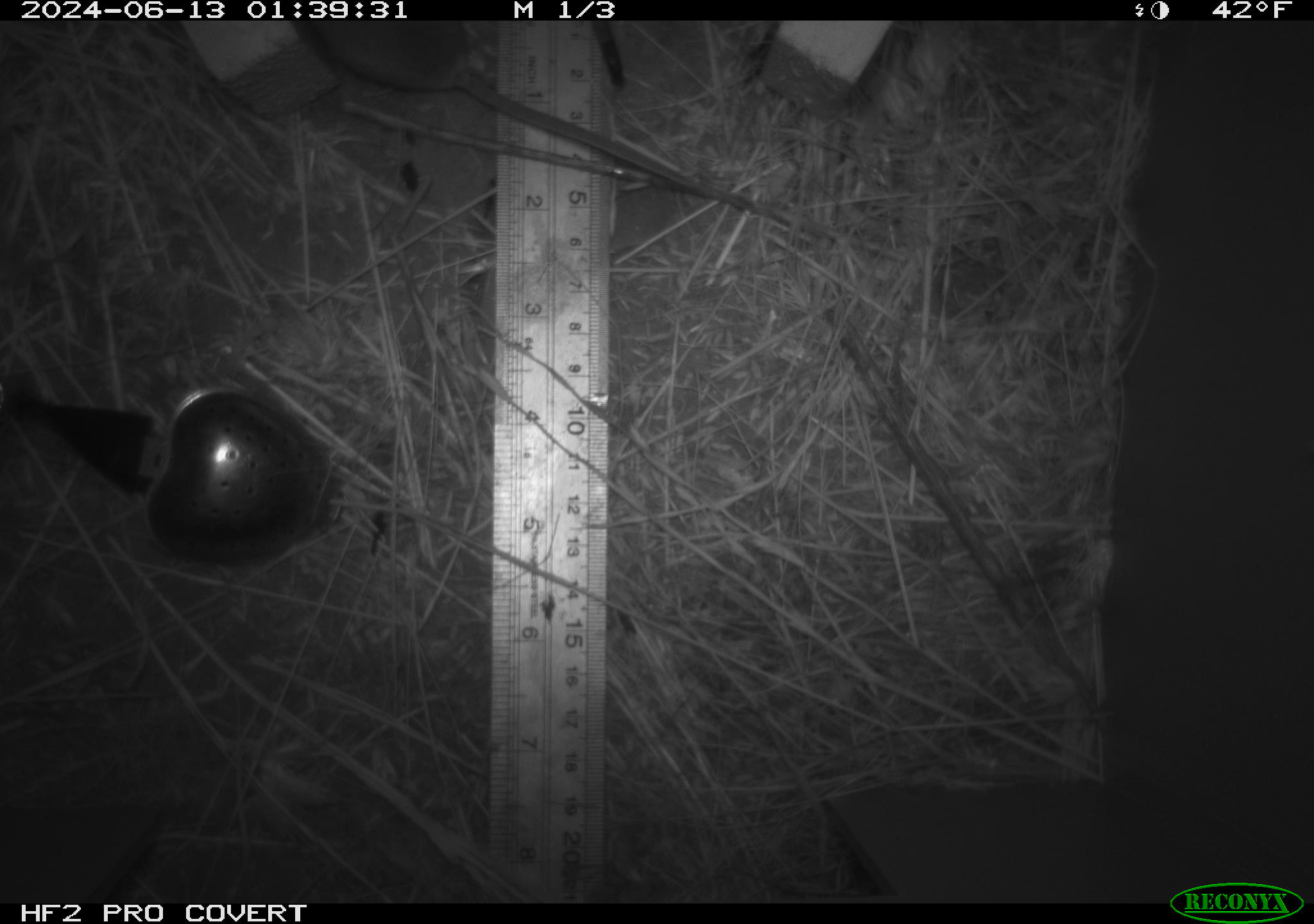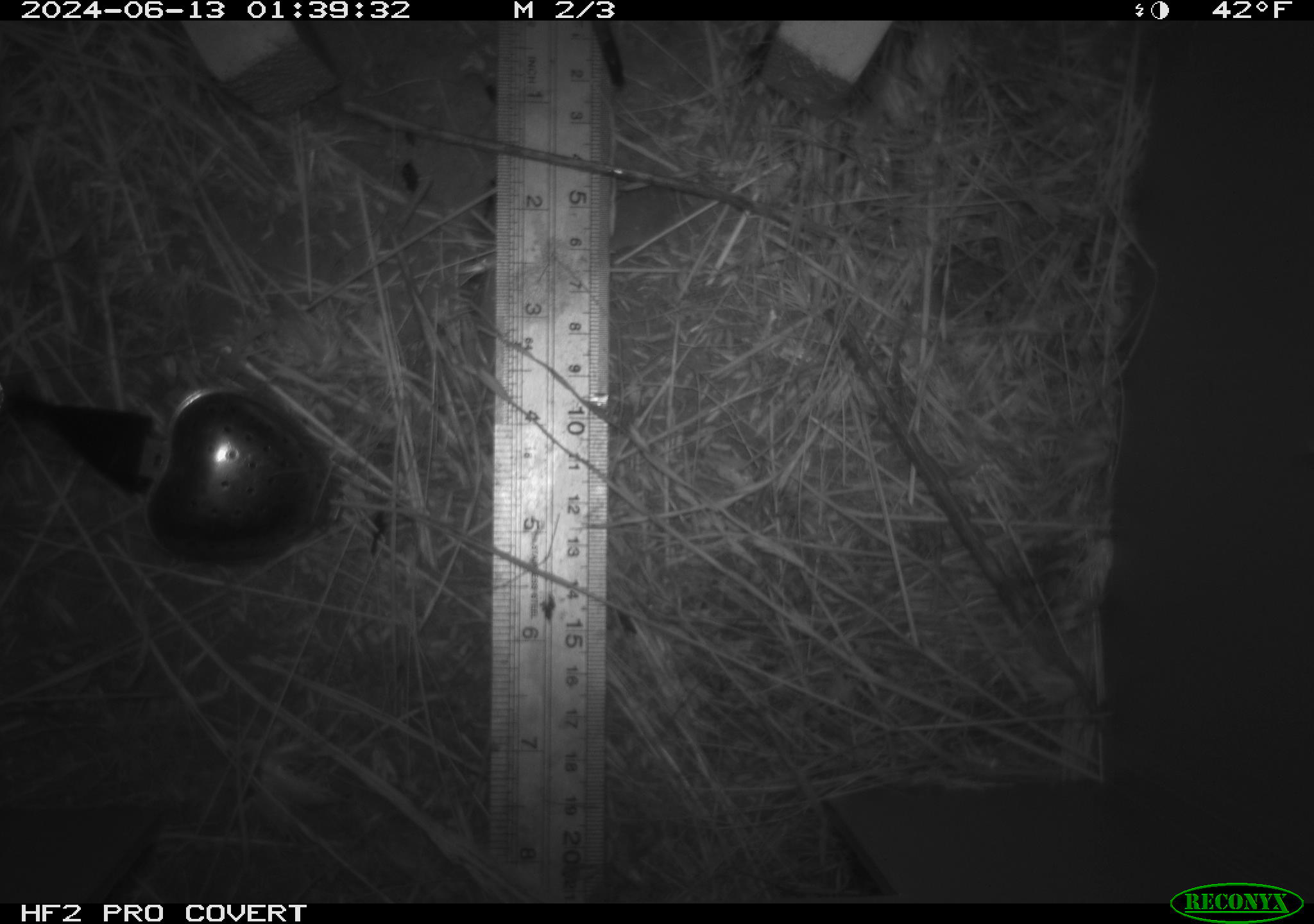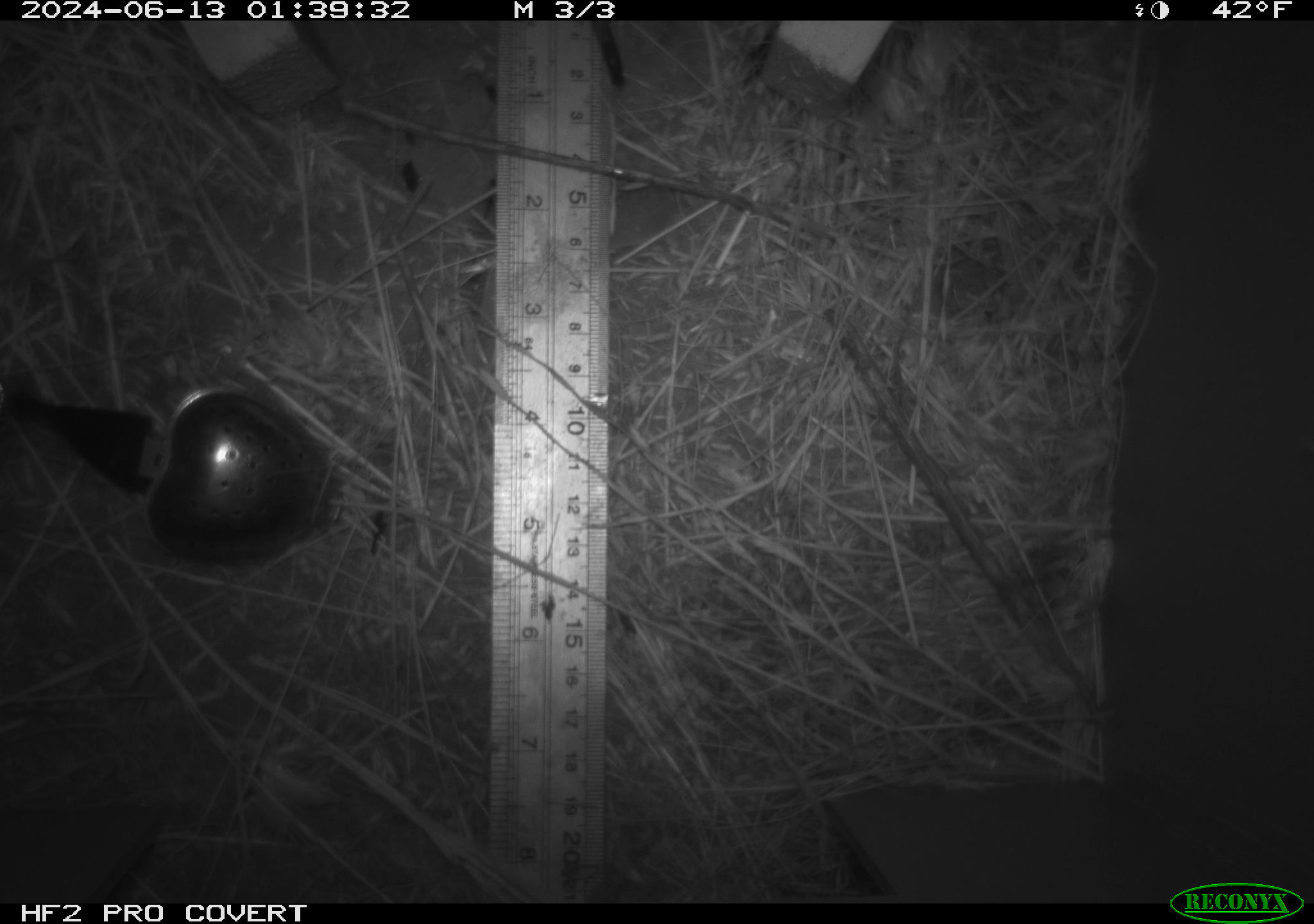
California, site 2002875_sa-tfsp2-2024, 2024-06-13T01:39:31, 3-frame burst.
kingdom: Animalia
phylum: Chordata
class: Mammalia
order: Rodentia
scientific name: Rodentia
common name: rodent